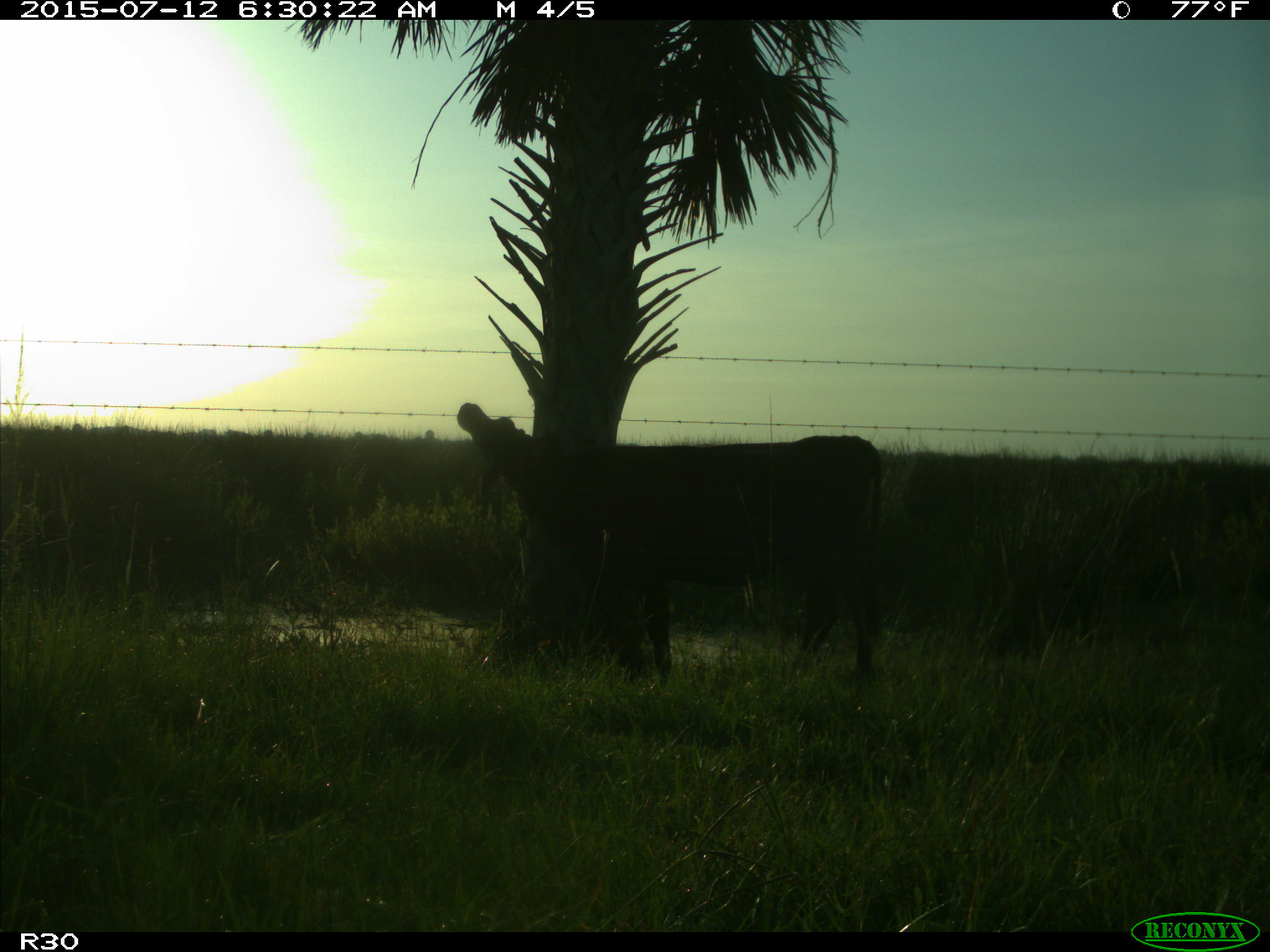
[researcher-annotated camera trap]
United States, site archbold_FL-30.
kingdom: Animalia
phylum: Chordata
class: Mammalia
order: Artiodactyla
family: Bovidae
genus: Bos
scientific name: Bos taurus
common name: domestic cow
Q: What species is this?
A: Bos taurus (domestic cow).